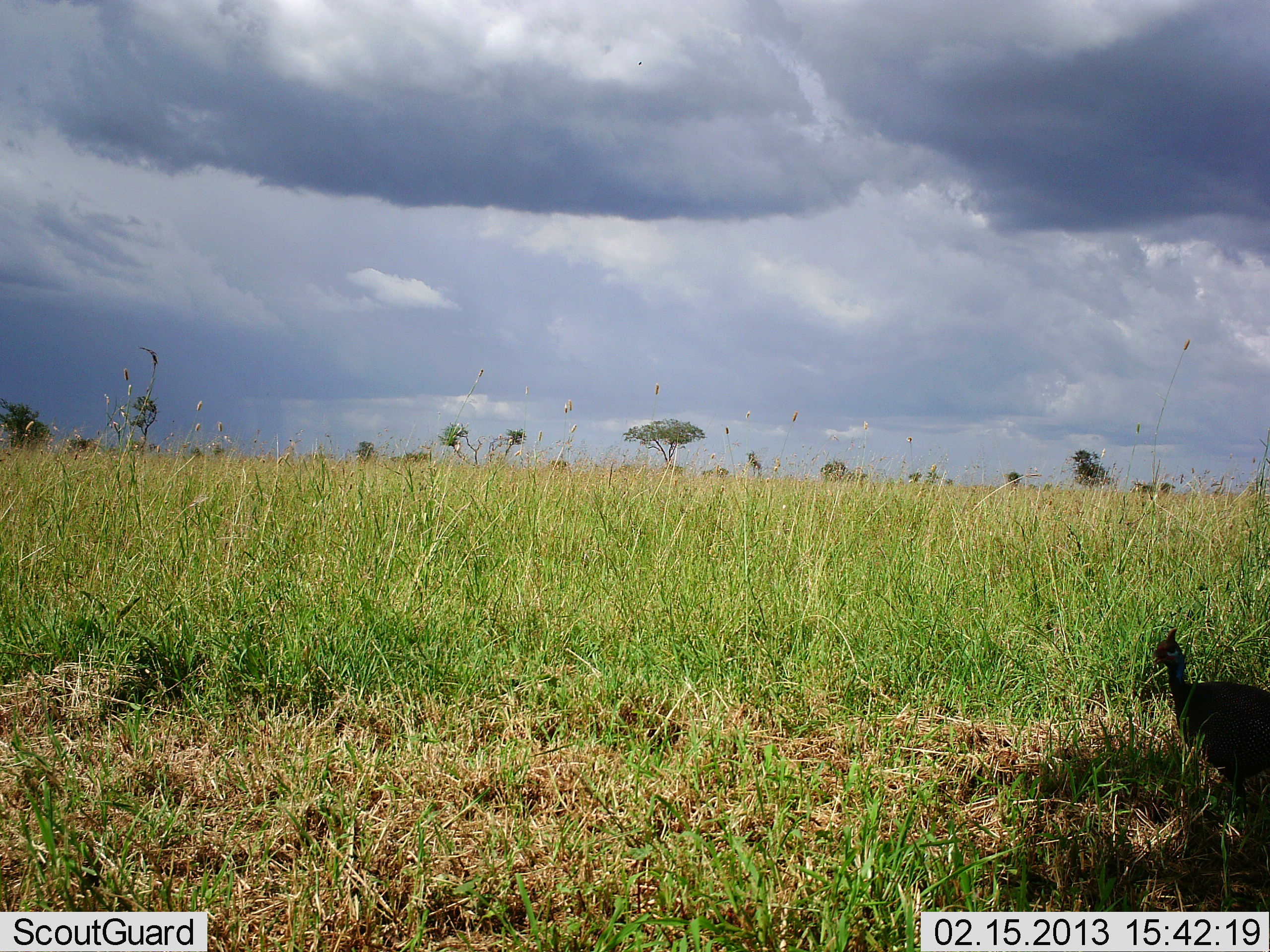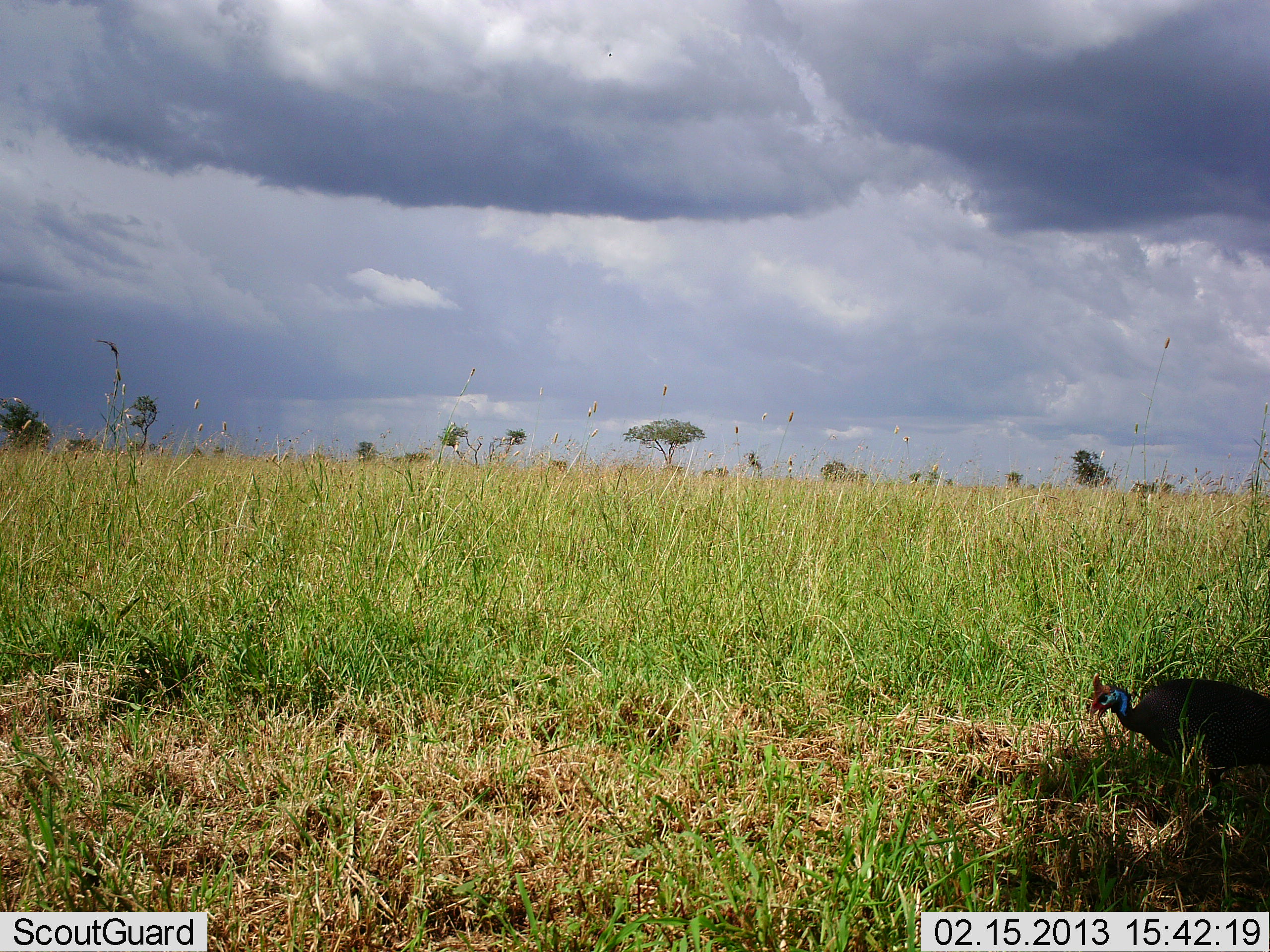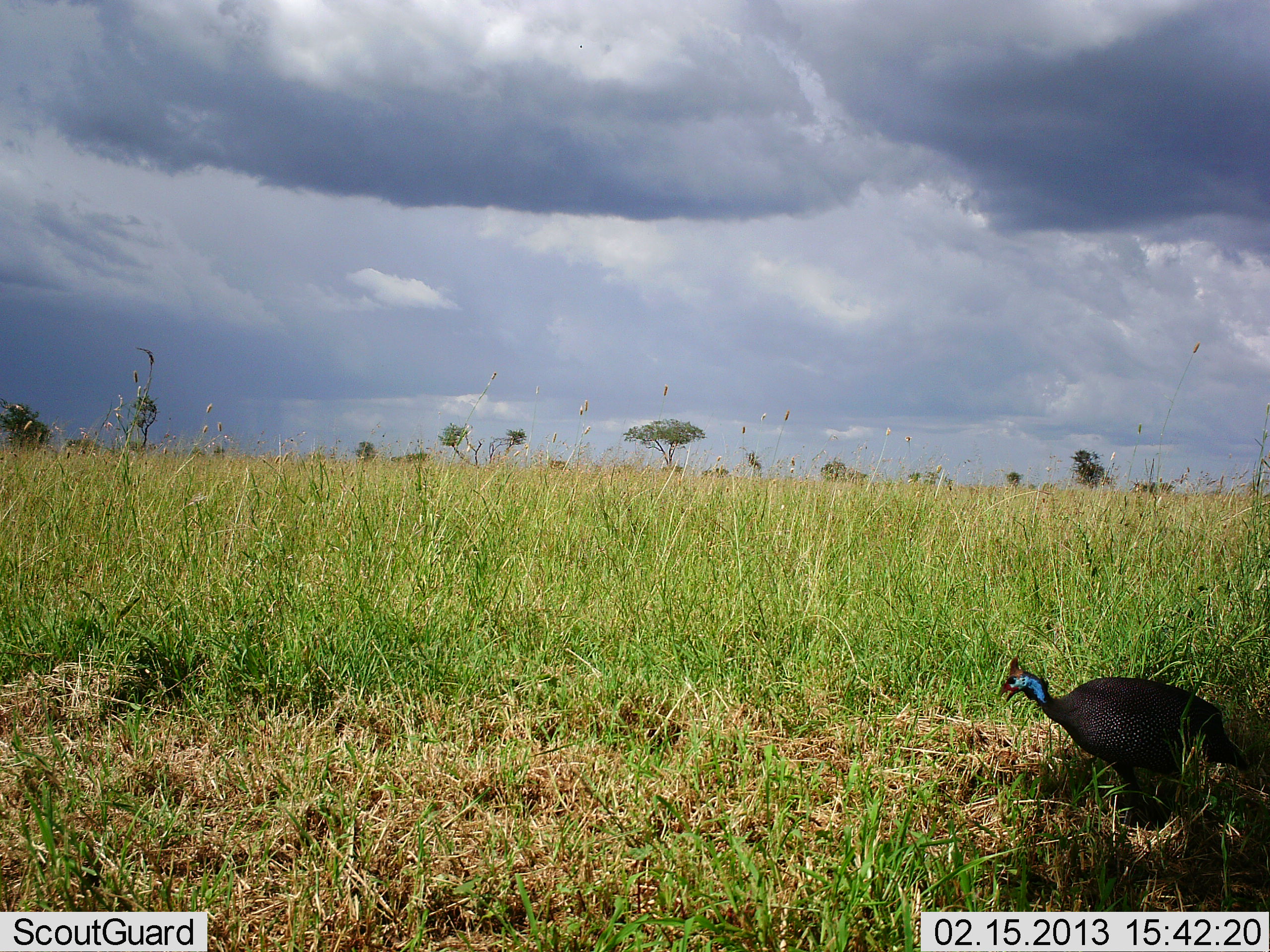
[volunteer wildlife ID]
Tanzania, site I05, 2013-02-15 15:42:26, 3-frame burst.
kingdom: Animalia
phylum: Chordata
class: Aves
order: Galliformes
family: Numididae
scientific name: Numididae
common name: guinea fowl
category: guineafowl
Guineafowl (guinea fowl) (Numididae), count 1. Behavior (volunteer vote fractions): standing 10%, resting 3%, moving 81%, interacting 0%. Young present (vote fraction): 0%. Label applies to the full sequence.